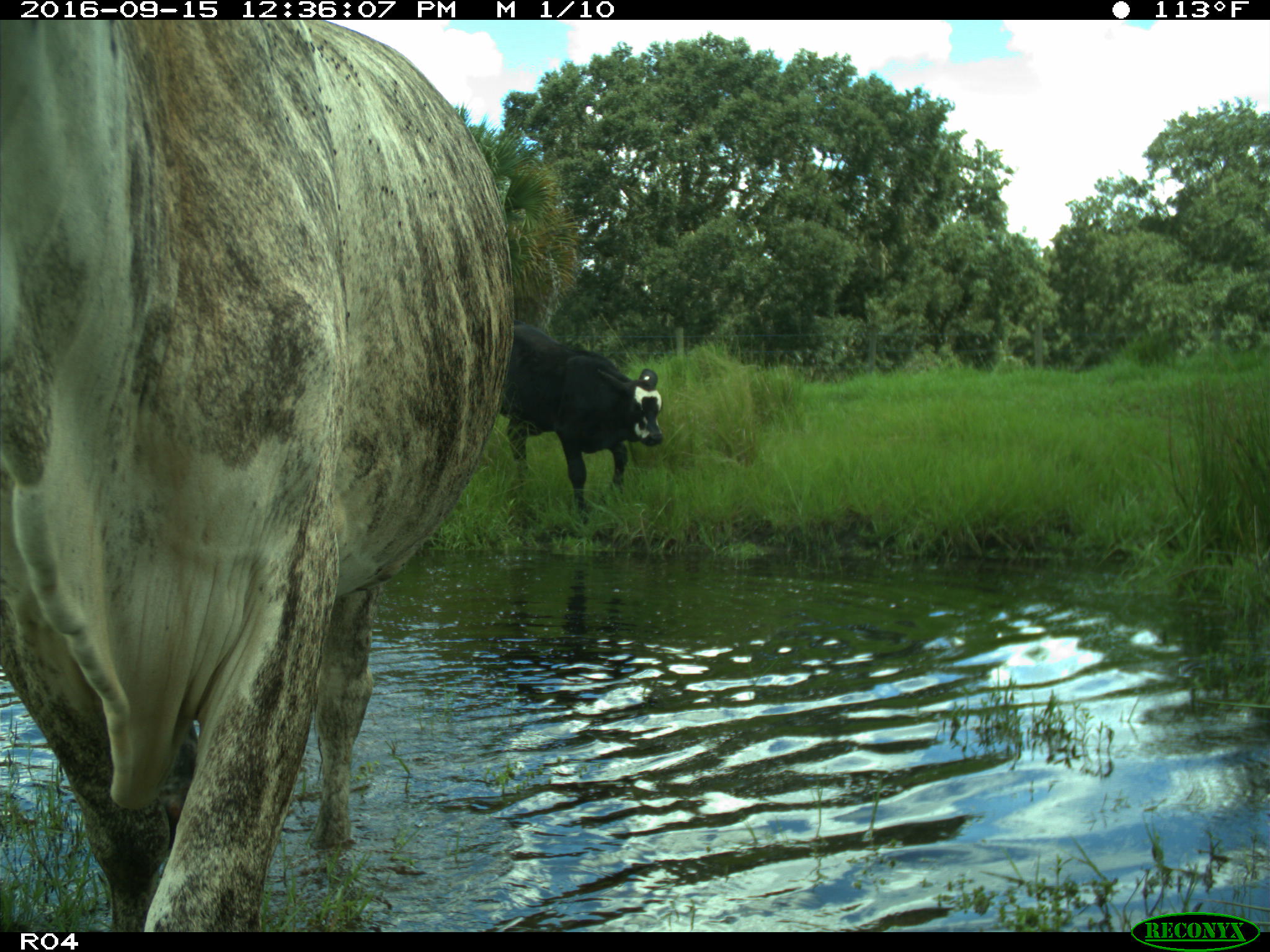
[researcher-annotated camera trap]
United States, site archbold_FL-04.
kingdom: Animalia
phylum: Chordata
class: Mammalia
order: Artiodactyla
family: Bovidae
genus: Bos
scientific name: Bos taurus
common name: domestic cow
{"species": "Bos taurus (domestic cow)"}